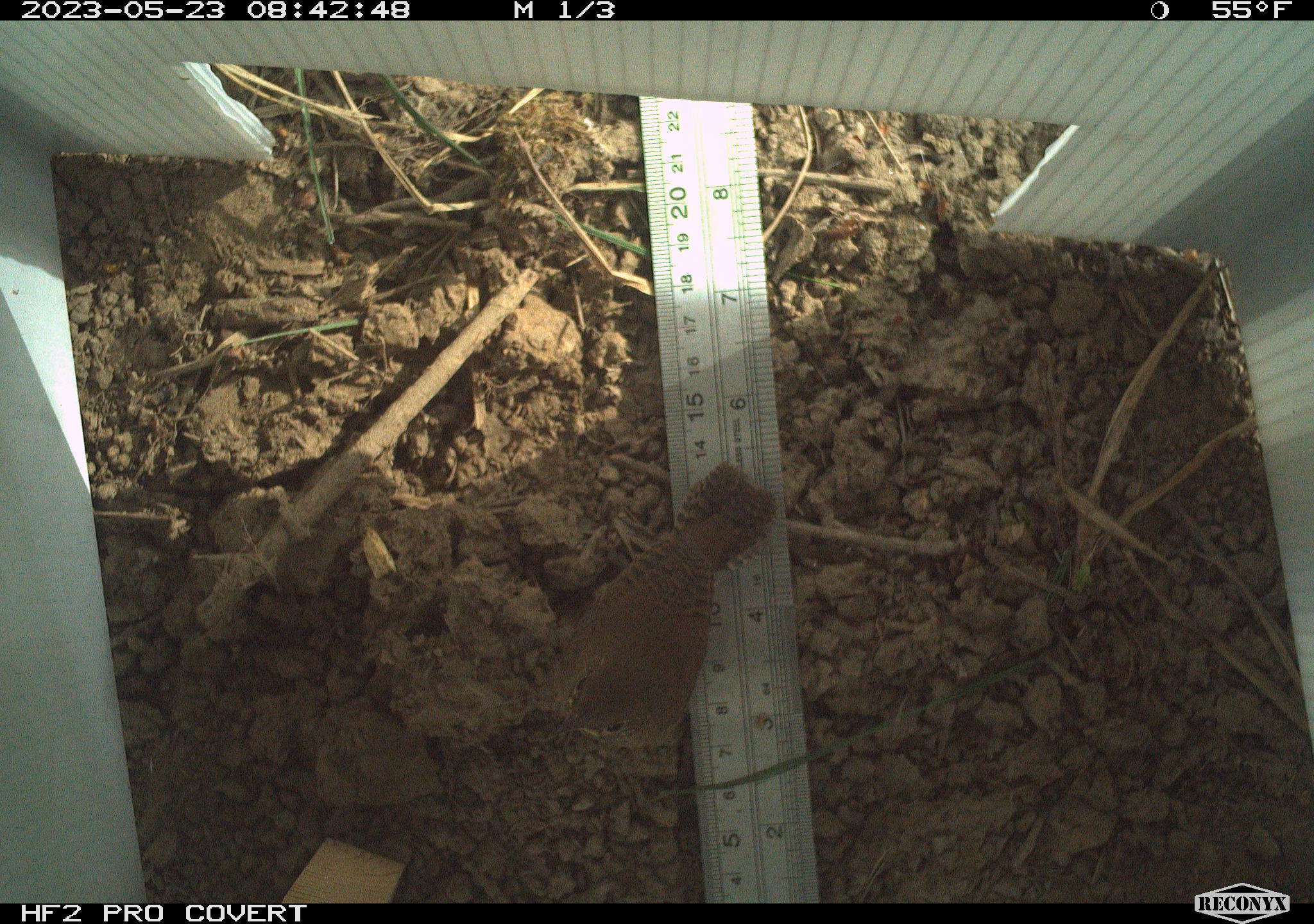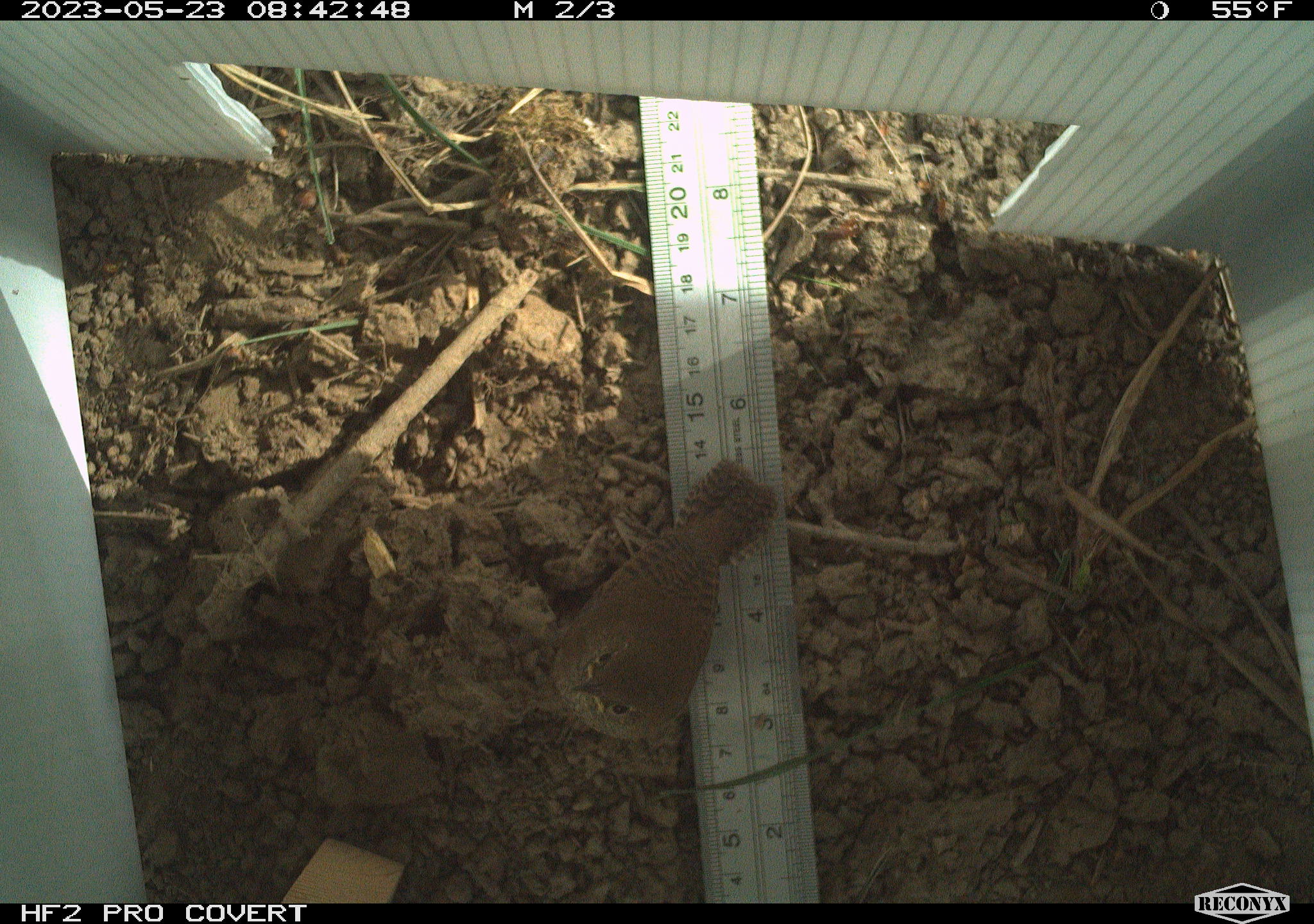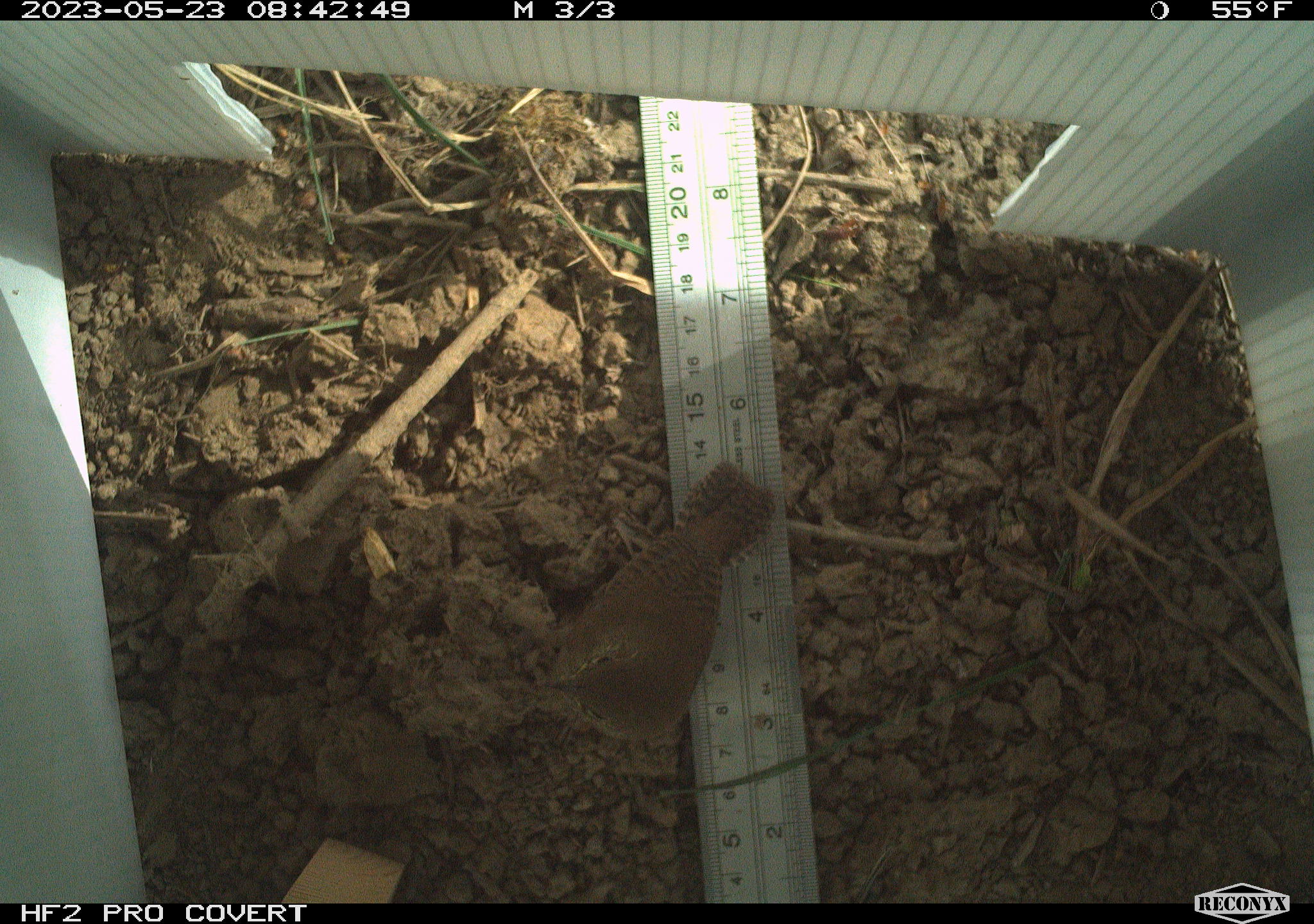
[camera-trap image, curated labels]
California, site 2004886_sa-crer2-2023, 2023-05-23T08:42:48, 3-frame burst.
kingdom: Animalia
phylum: Chordata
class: Aves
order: Passeriformes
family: Troglodytidae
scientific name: Troglodytidae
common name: wren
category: troglodytidae family